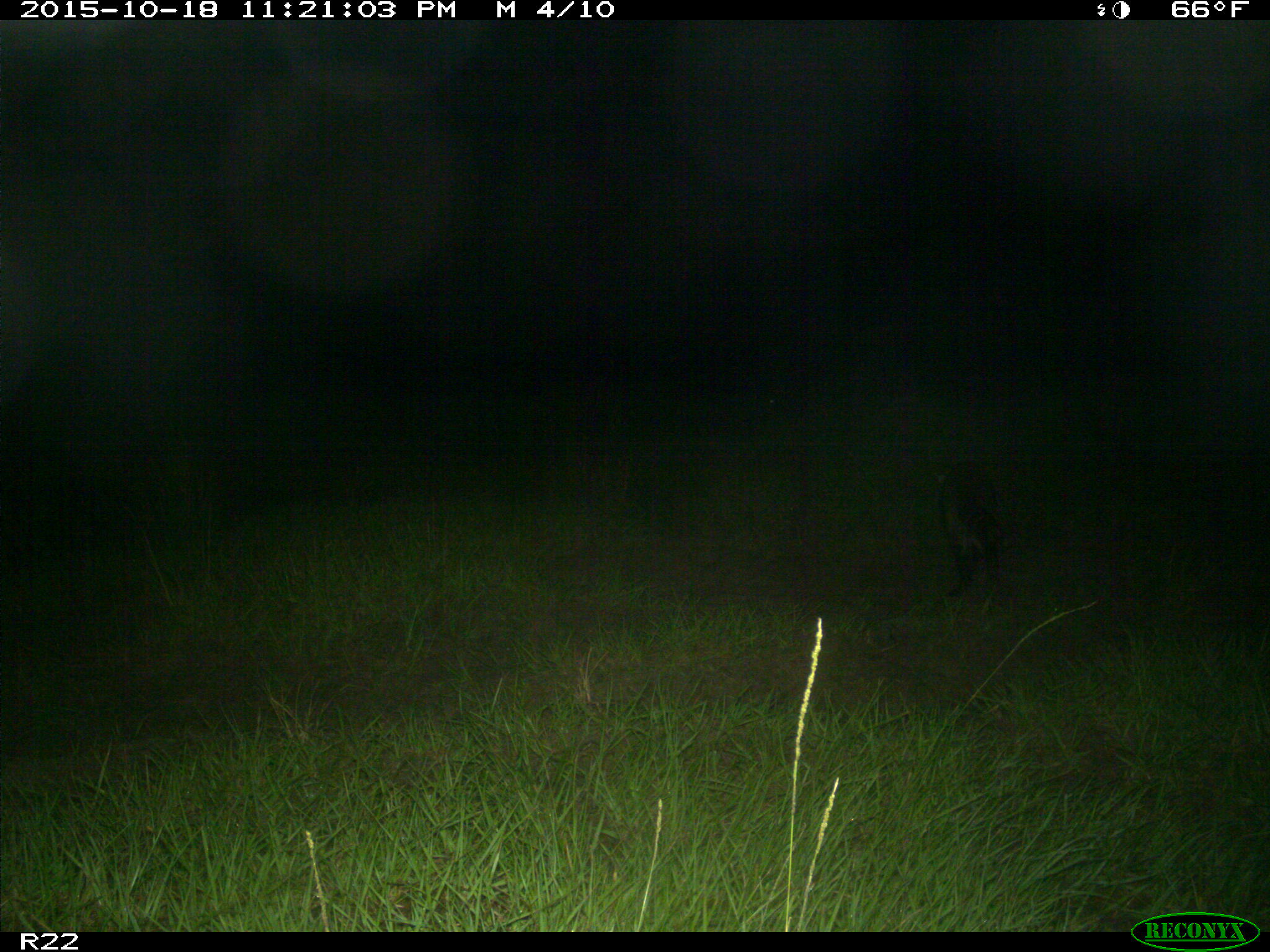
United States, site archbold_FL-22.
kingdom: Animalia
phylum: Chordata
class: Mammalia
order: Carnivora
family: Procyonidae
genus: Procyon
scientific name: Procyon lotor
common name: common raccoon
Procyon lotor (common raccoon).